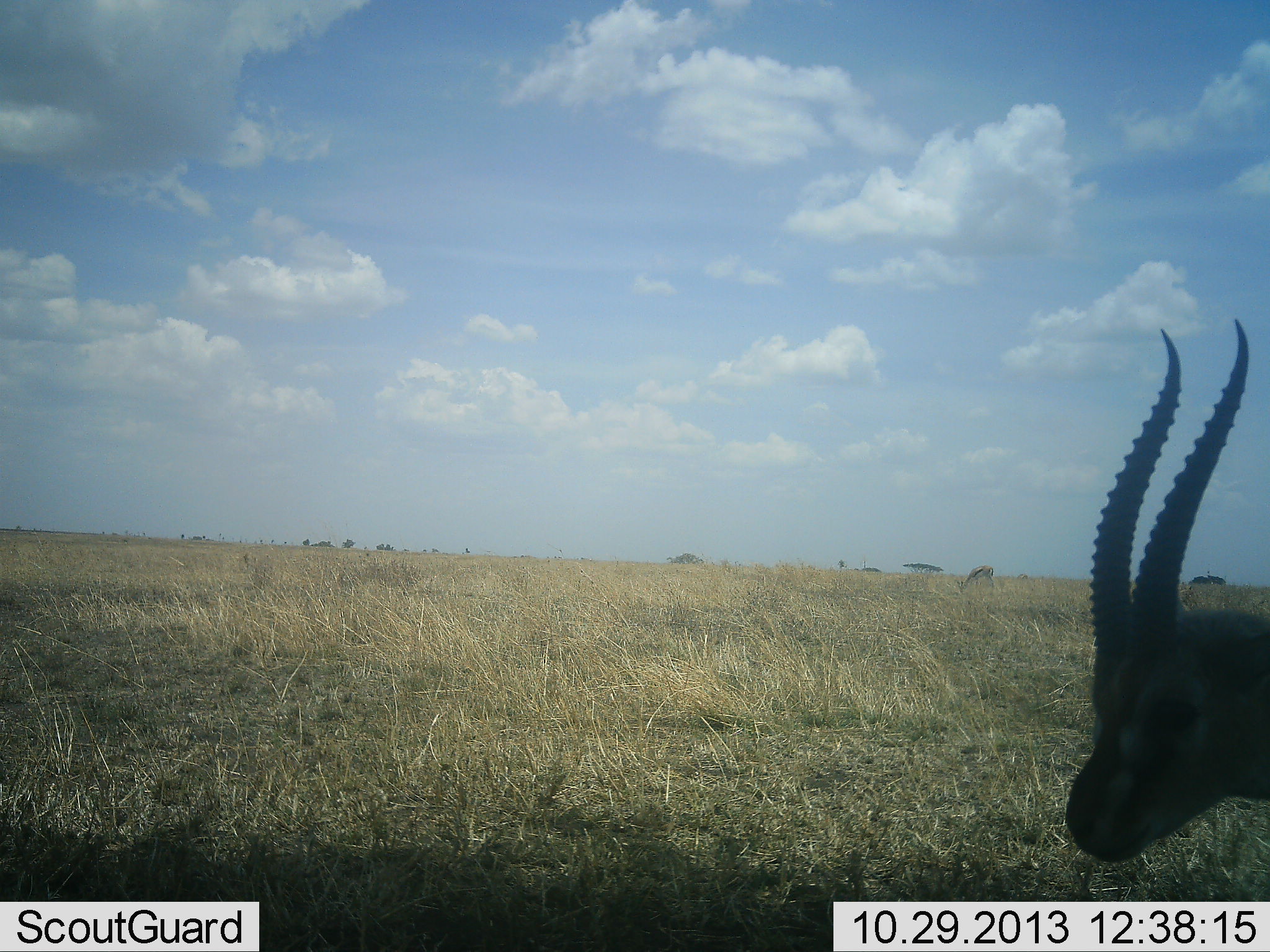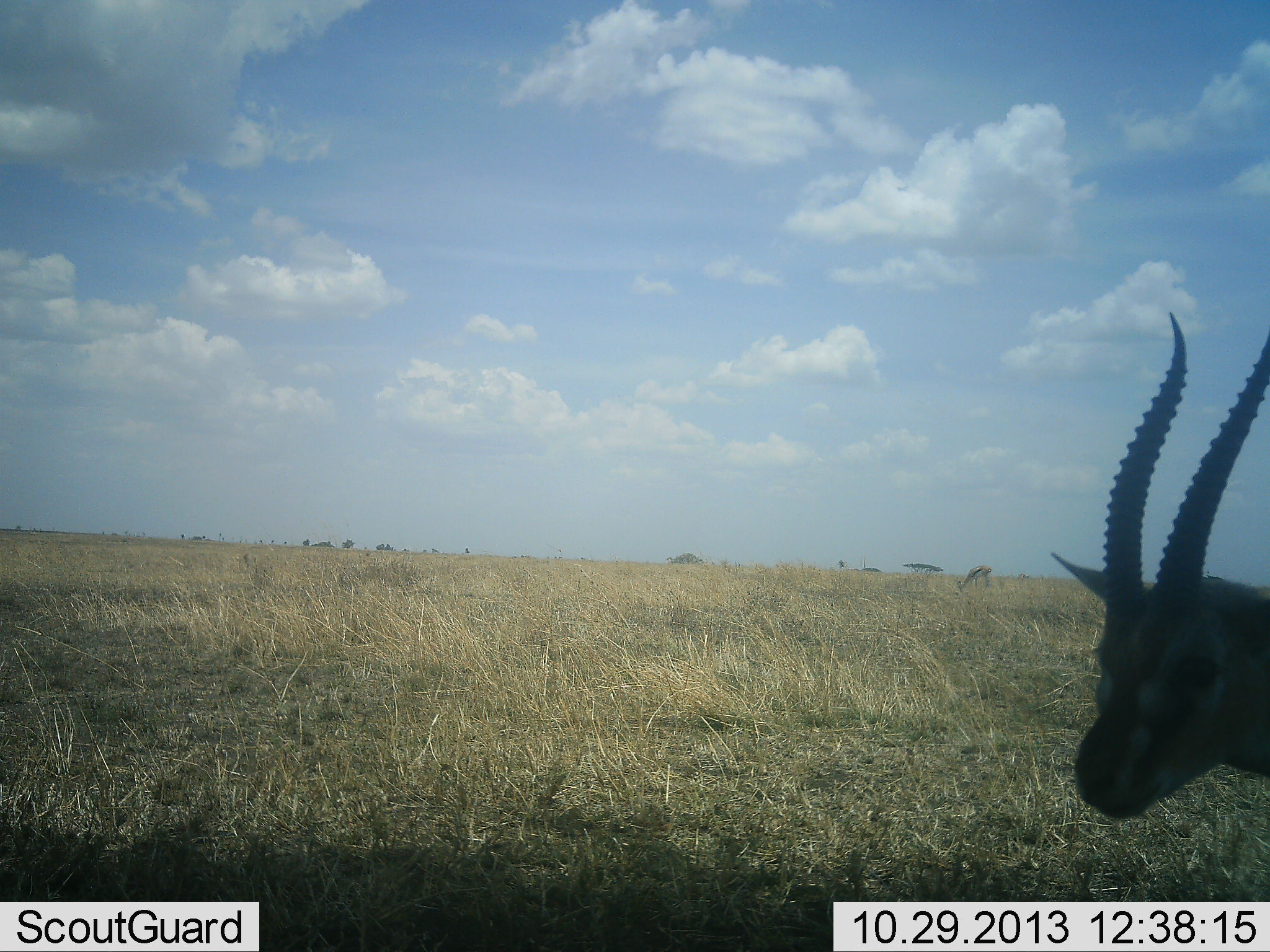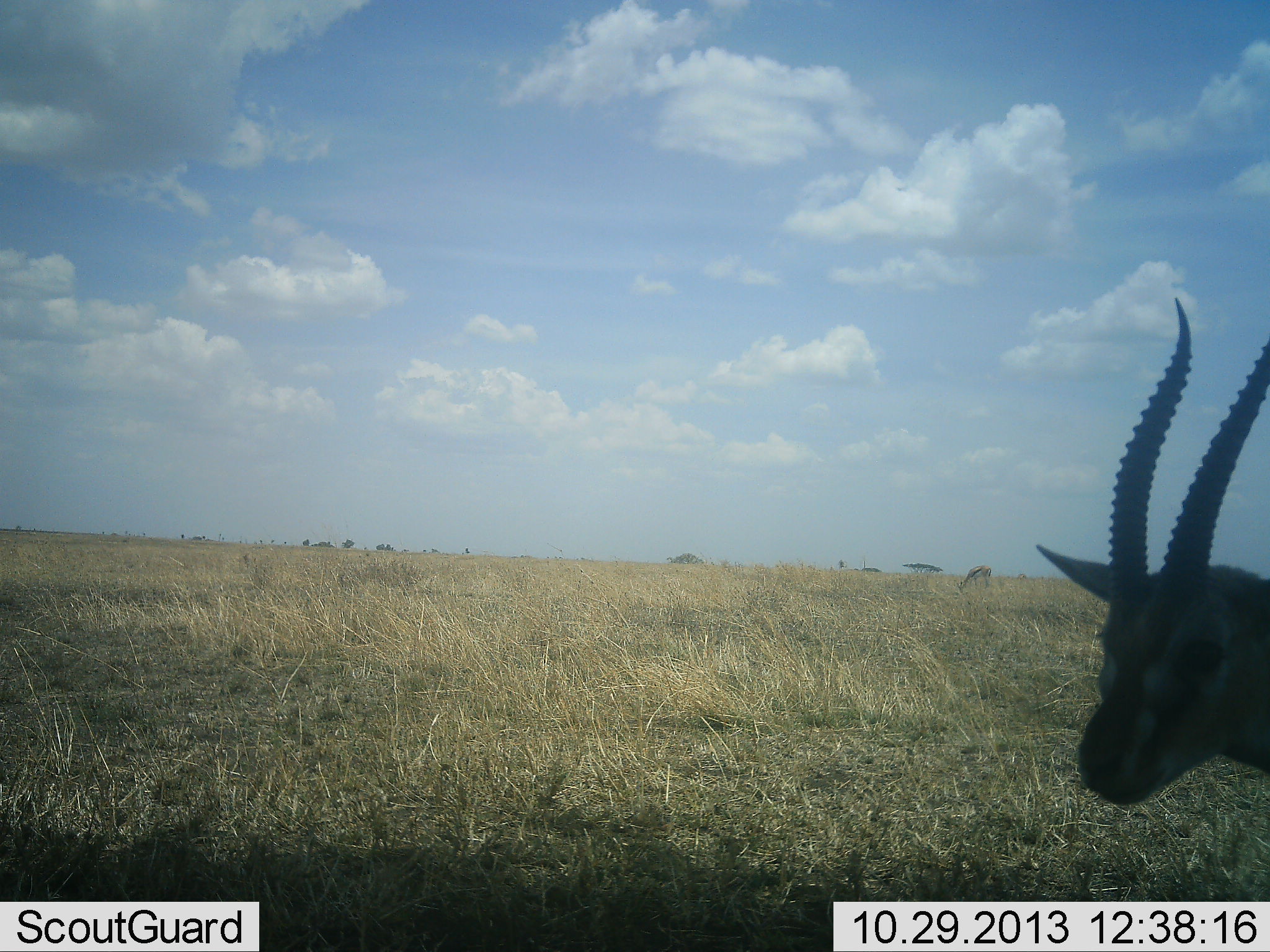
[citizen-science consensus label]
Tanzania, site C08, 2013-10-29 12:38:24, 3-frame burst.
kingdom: Animalia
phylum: Chordata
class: Mammalia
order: Artiodactyla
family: Bovidae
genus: Eudorcas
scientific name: Eudorcas thomsonii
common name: thomson's gazelle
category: gazellethomsons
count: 2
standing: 94%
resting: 0%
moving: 3%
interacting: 0%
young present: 0%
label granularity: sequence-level